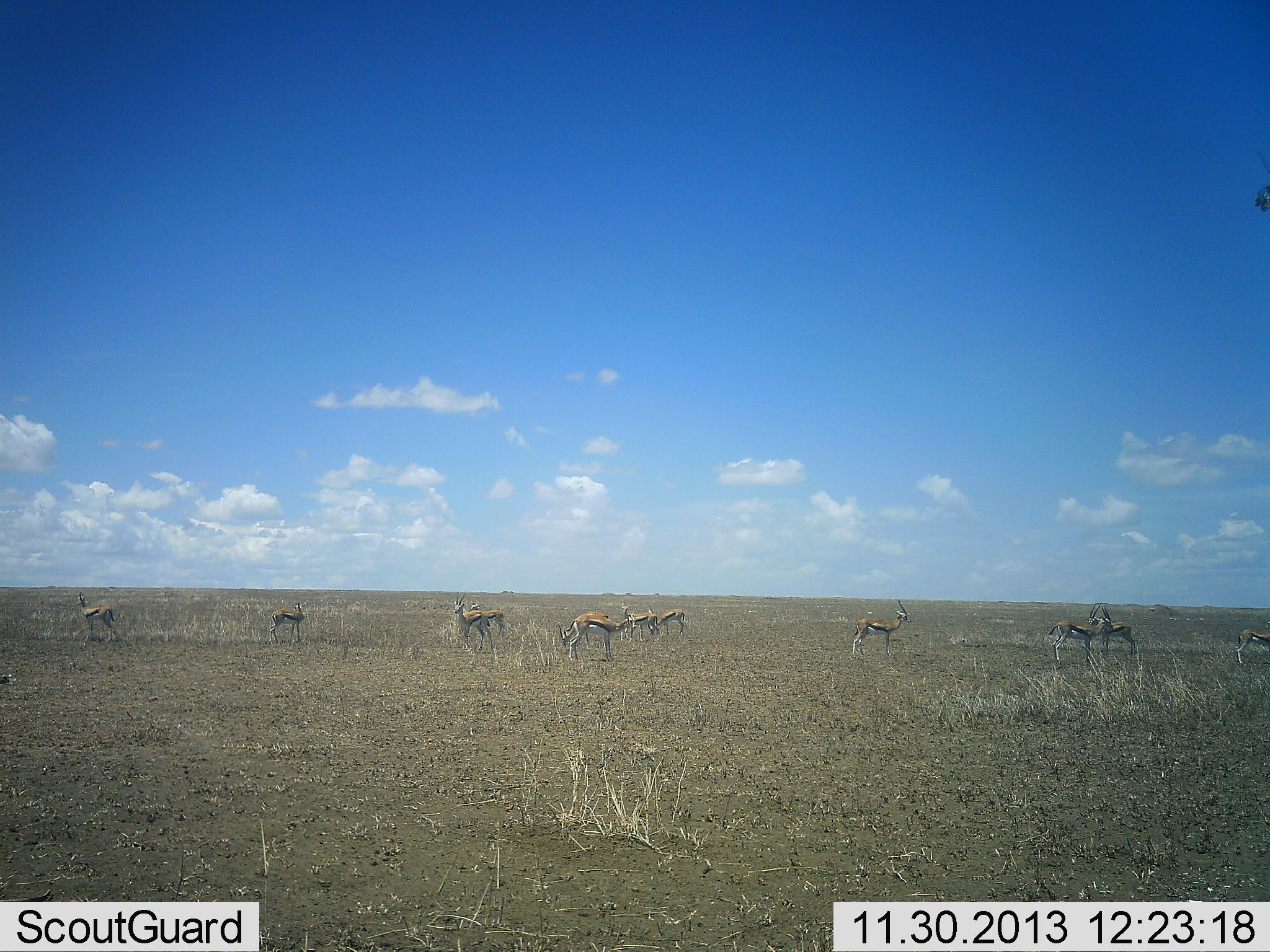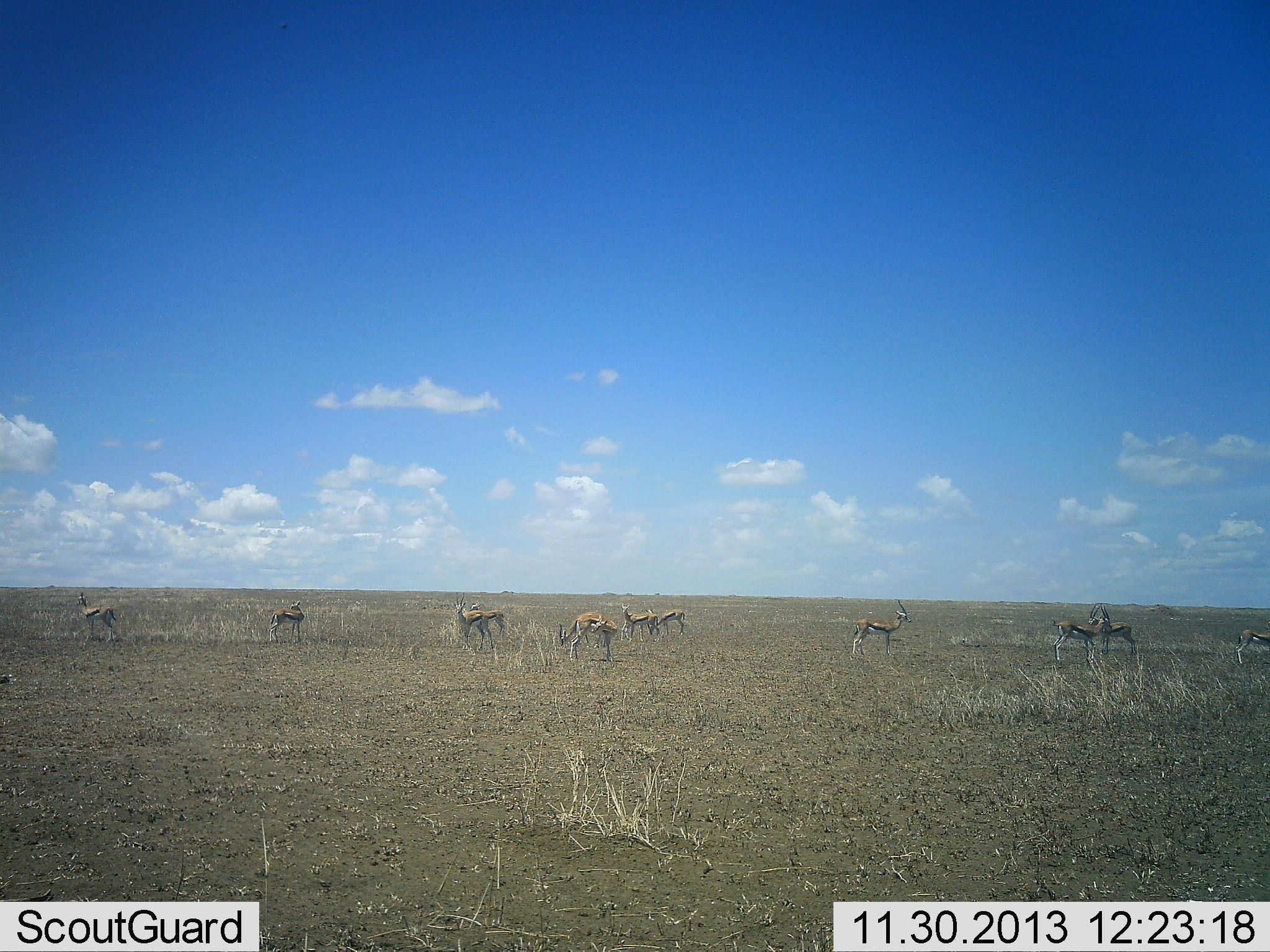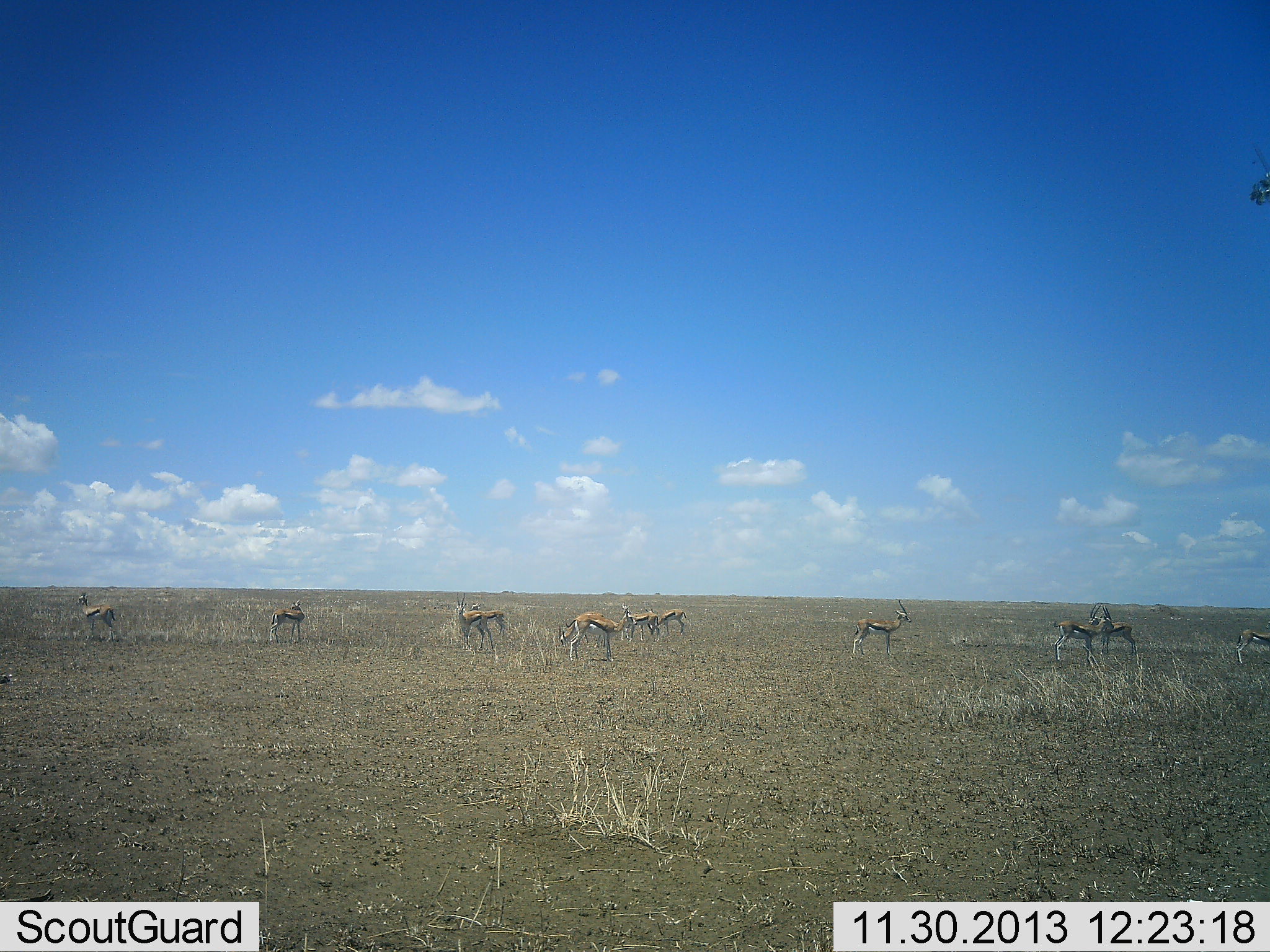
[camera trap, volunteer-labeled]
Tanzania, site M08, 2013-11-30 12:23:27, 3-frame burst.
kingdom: Animalia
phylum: Chordata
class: Mammalia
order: Artiodactyla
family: Bovidae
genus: Eudorcas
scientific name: Eudorcas thomsonii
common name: thomson's gazelle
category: gazellethomsons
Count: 10.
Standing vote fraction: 100%.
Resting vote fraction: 0%.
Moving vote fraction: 0%.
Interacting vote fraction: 0%.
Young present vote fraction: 10%.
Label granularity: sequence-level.